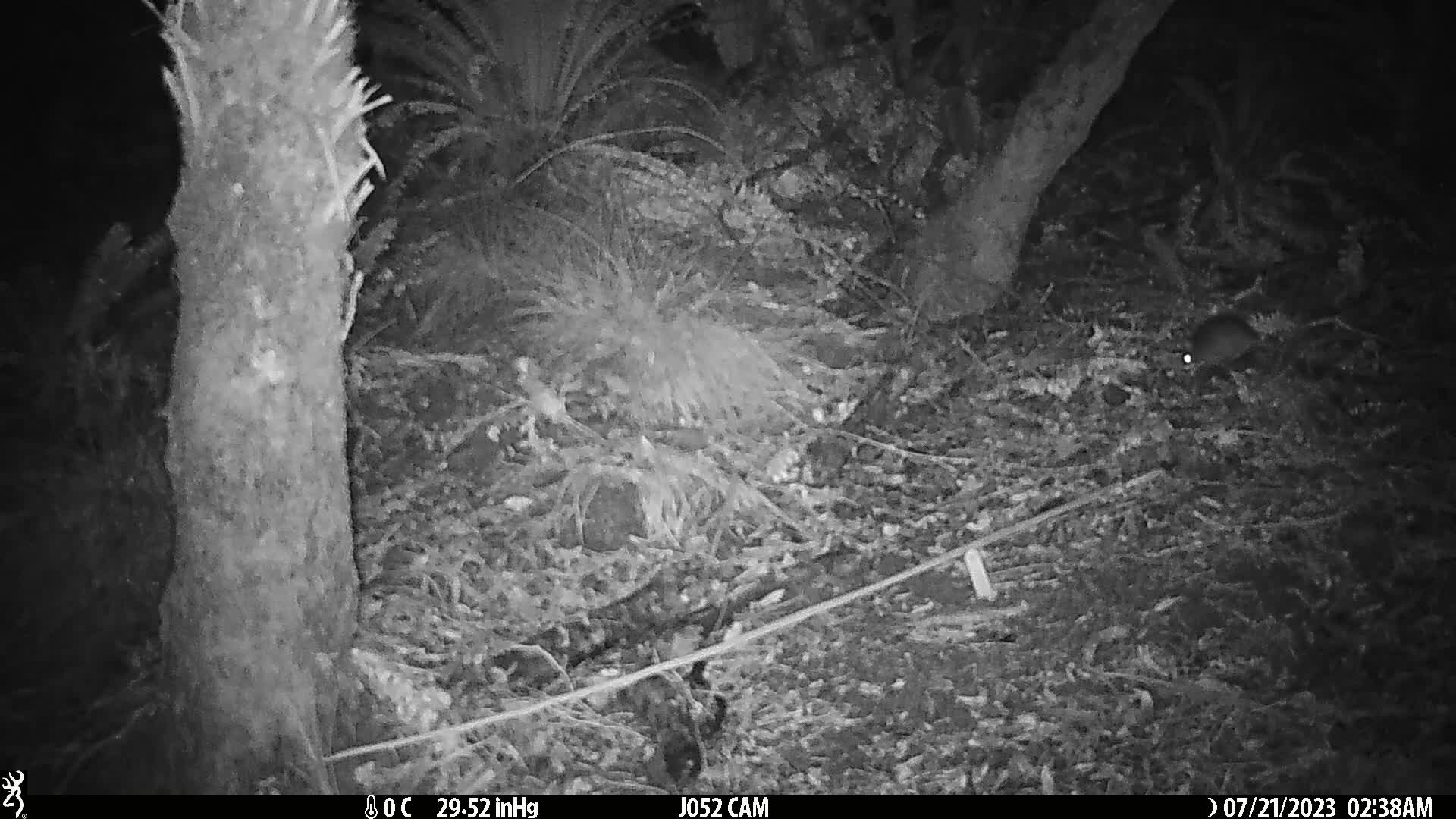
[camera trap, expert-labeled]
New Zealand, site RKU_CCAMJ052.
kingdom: Animalia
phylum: Chordata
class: Mammalia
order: Rodentia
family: Muridae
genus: Rattus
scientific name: Rattus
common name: rat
Rat (Rattus).